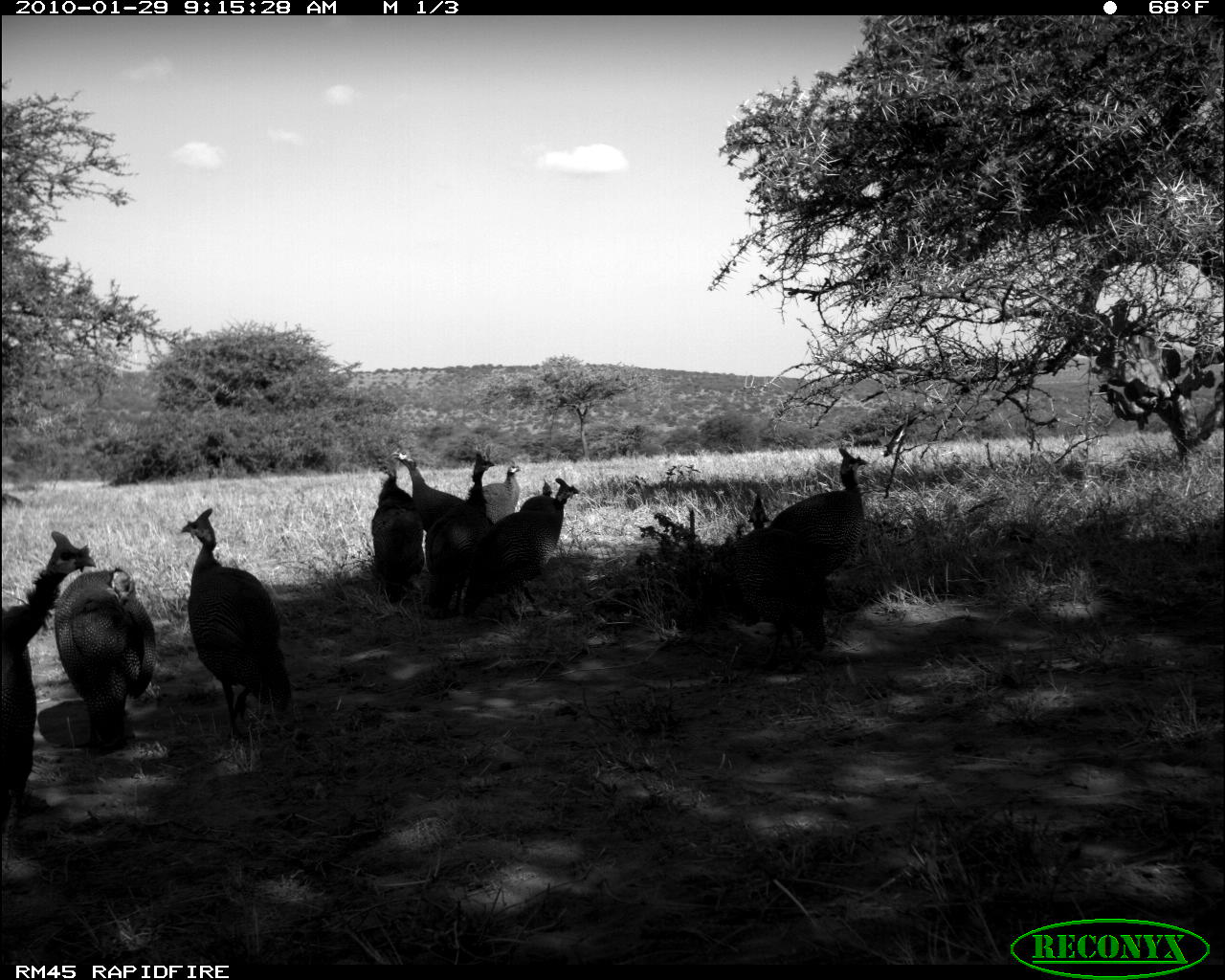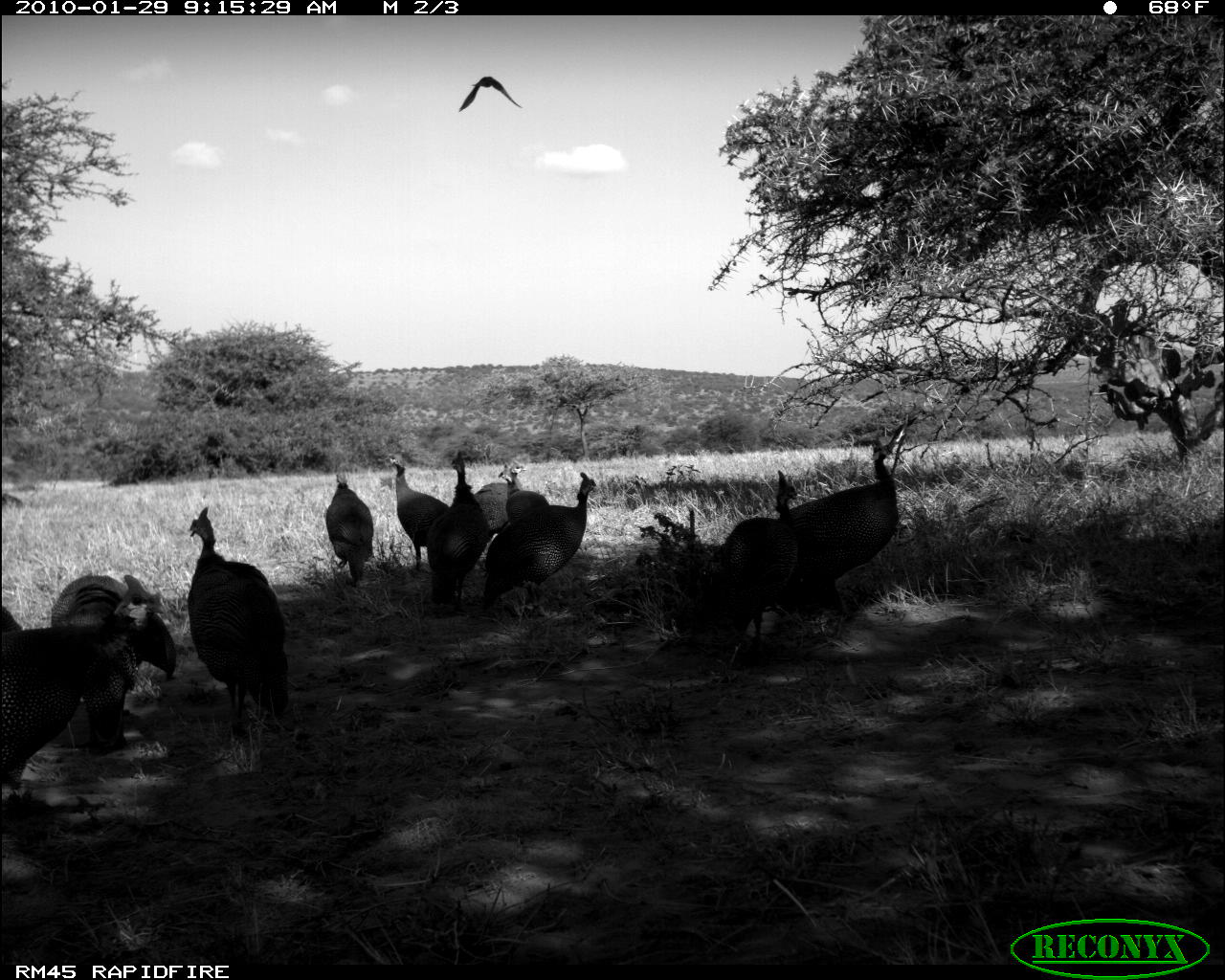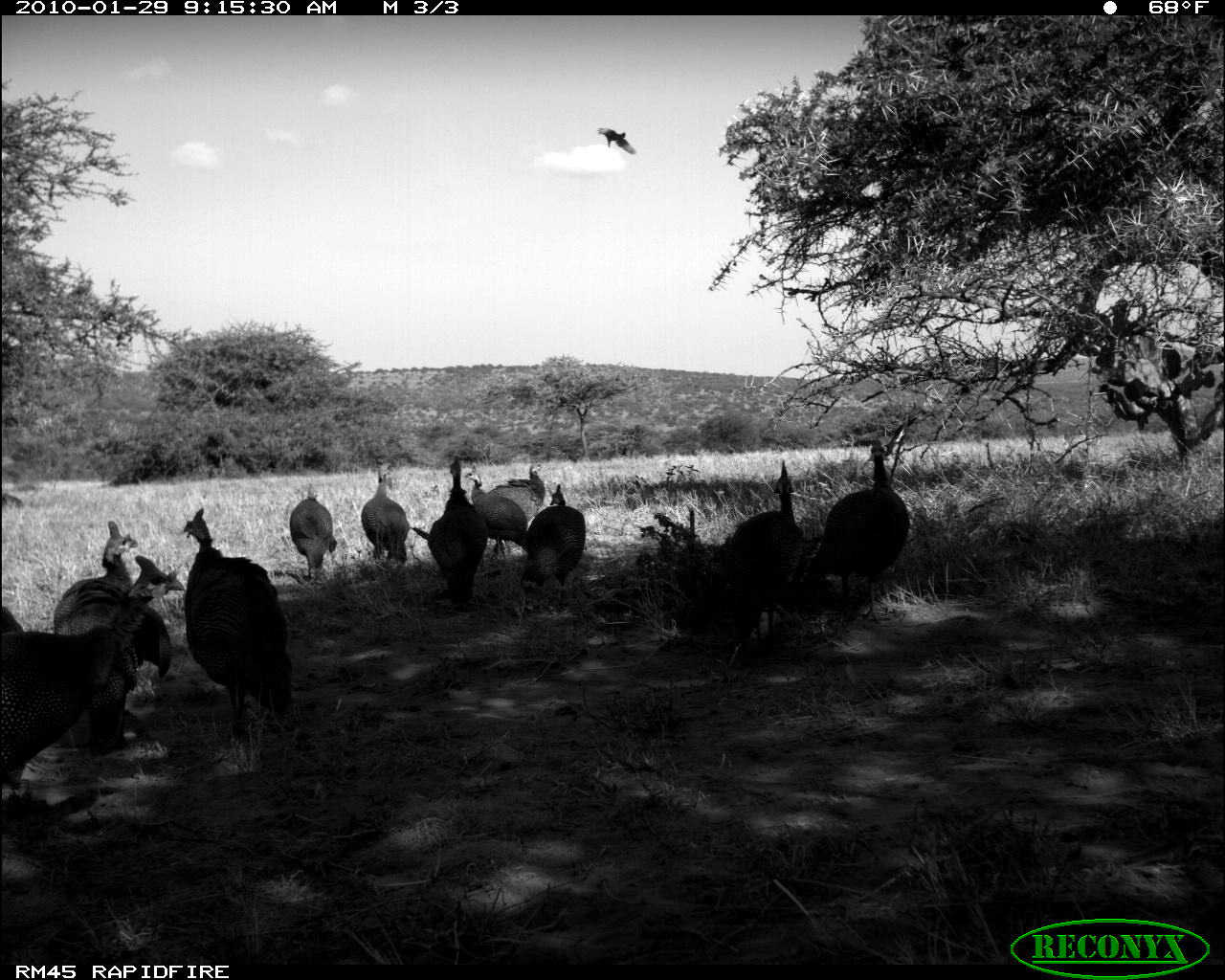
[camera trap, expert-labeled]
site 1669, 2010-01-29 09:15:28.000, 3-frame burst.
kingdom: Animalia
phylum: Chordata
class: Aves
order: Galliformes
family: Numididae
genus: Numida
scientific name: Numida meleagris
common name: helmeted guineafowl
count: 11